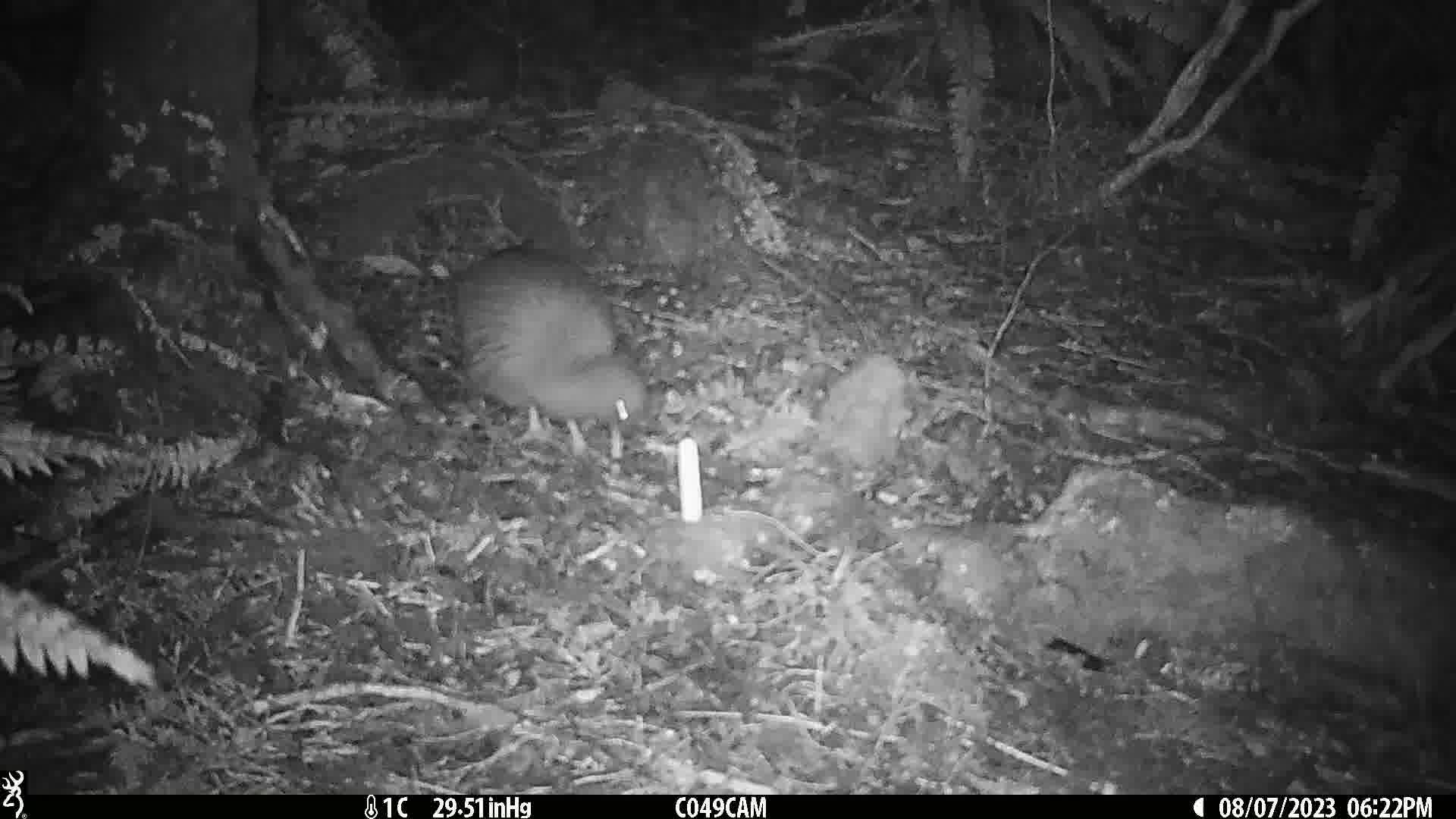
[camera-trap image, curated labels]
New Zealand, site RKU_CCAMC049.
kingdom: Animalia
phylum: Chordata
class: Aves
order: Apterygiformes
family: Apterygidae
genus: Apteryx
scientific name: Apteryx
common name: kiwi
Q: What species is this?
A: Kiwi (Apteryx).